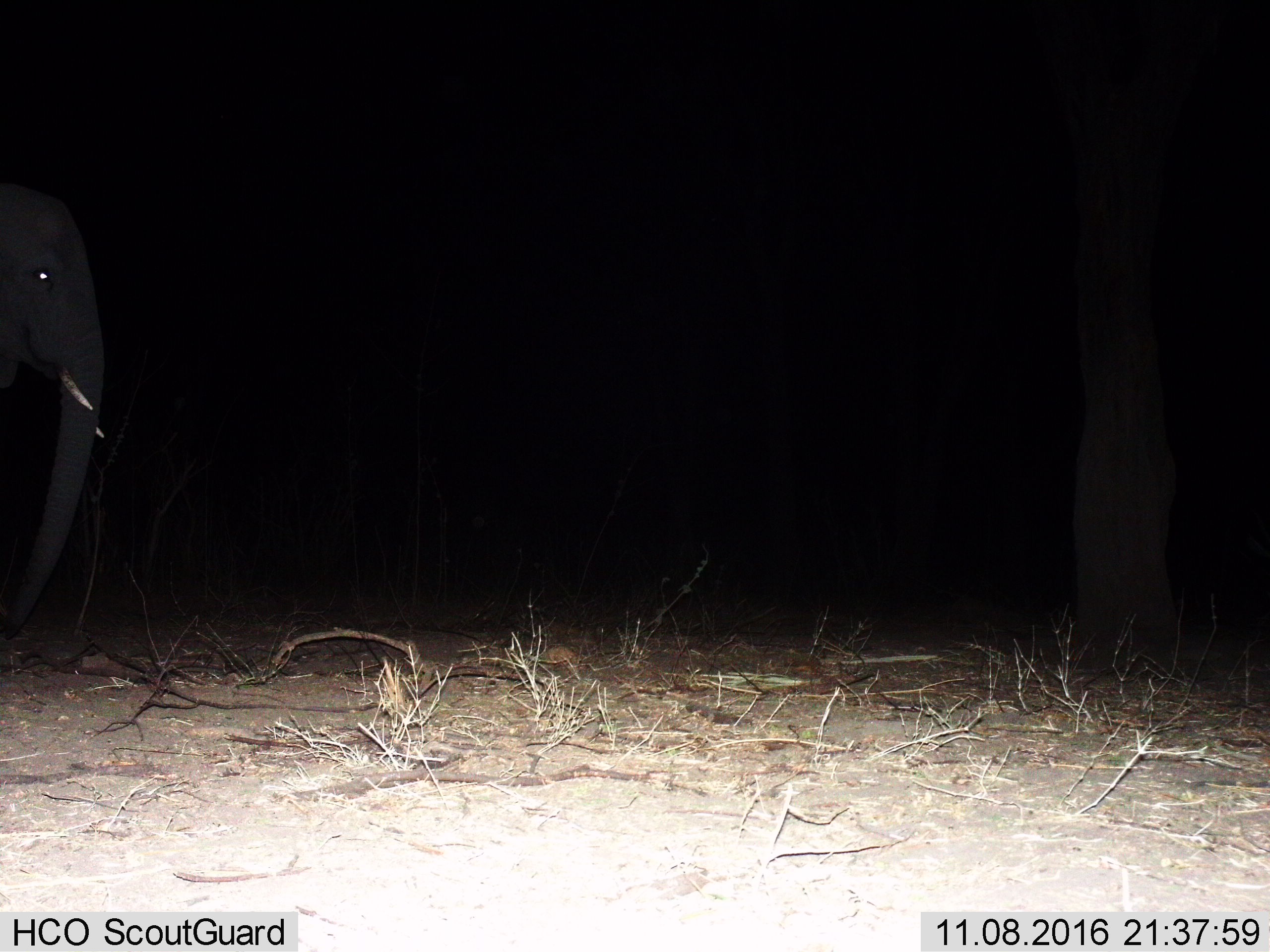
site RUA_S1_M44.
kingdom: Animalia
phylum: Chordata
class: Mammalia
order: Proboscidea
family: Elephantidae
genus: Loxodonta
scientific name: Loxodonta africana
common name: african bush elephant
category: elephant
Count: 1.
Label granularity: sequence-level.